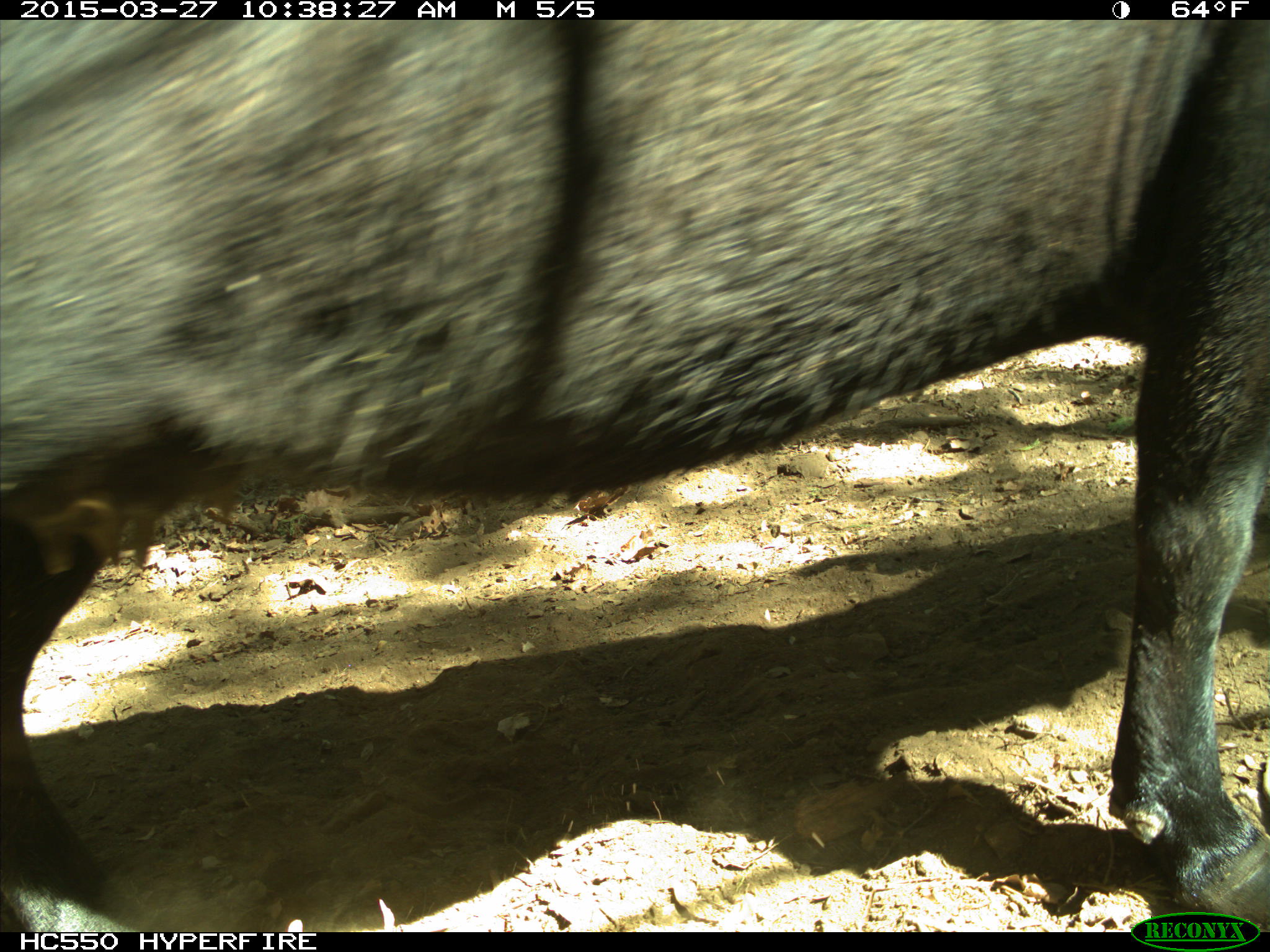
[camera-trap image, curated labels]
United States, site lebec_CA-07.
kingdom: Animalia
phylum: Chordata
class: Mammalia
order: Artiodactyla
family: Bovidae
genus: Bos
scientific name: Bos taurus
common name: domestic cow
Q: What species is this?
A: Bos taurus (domestic cow).